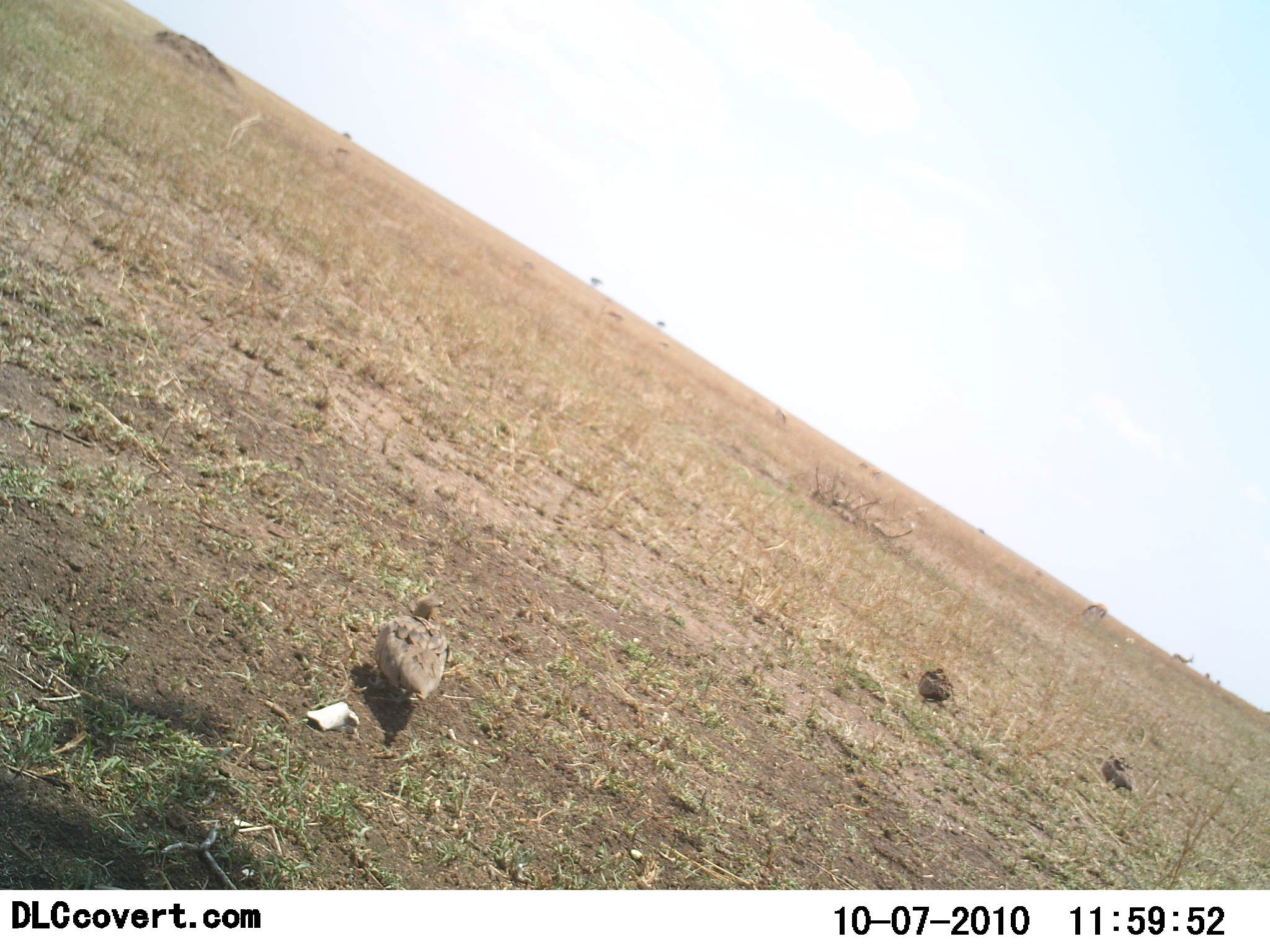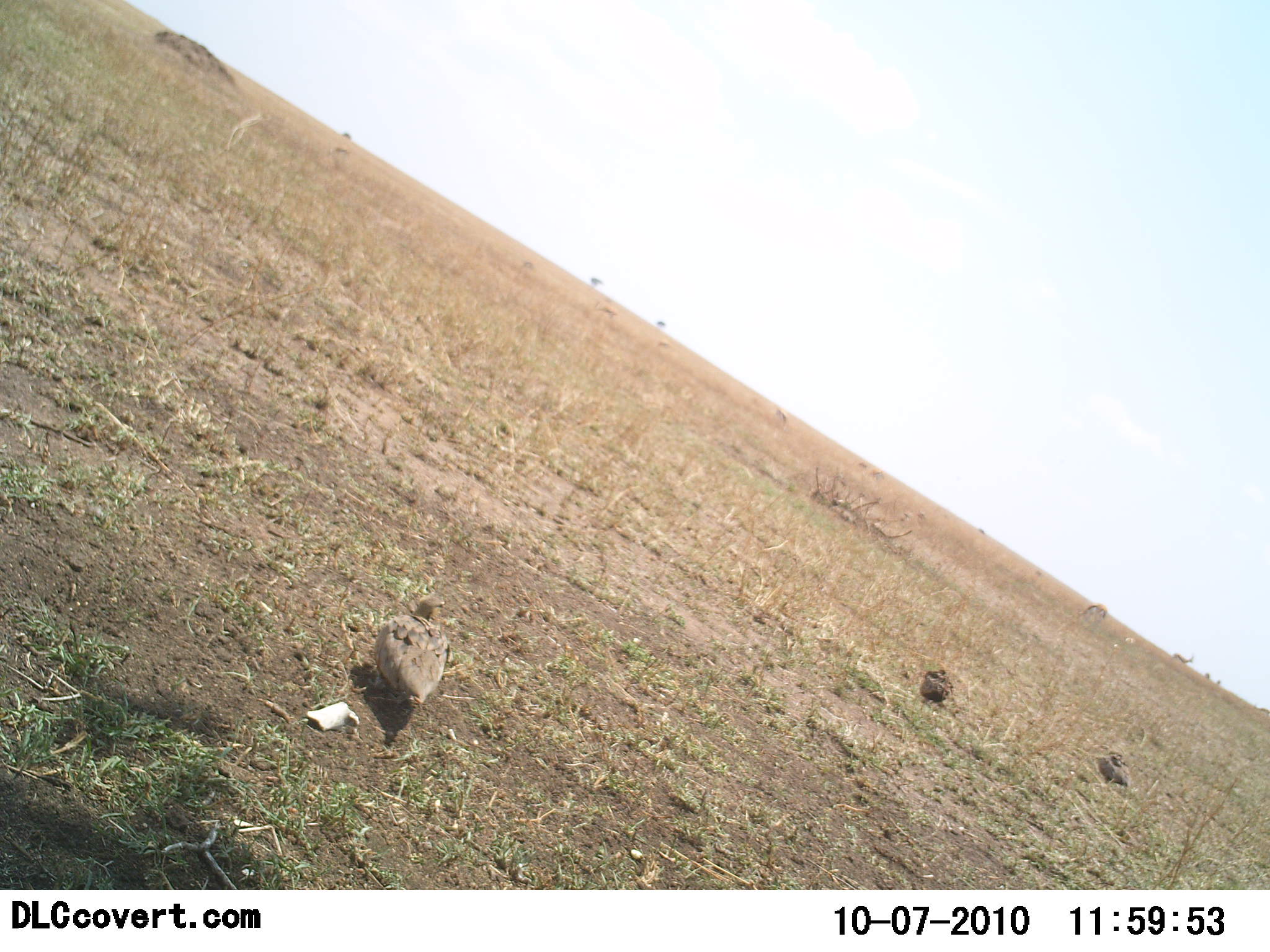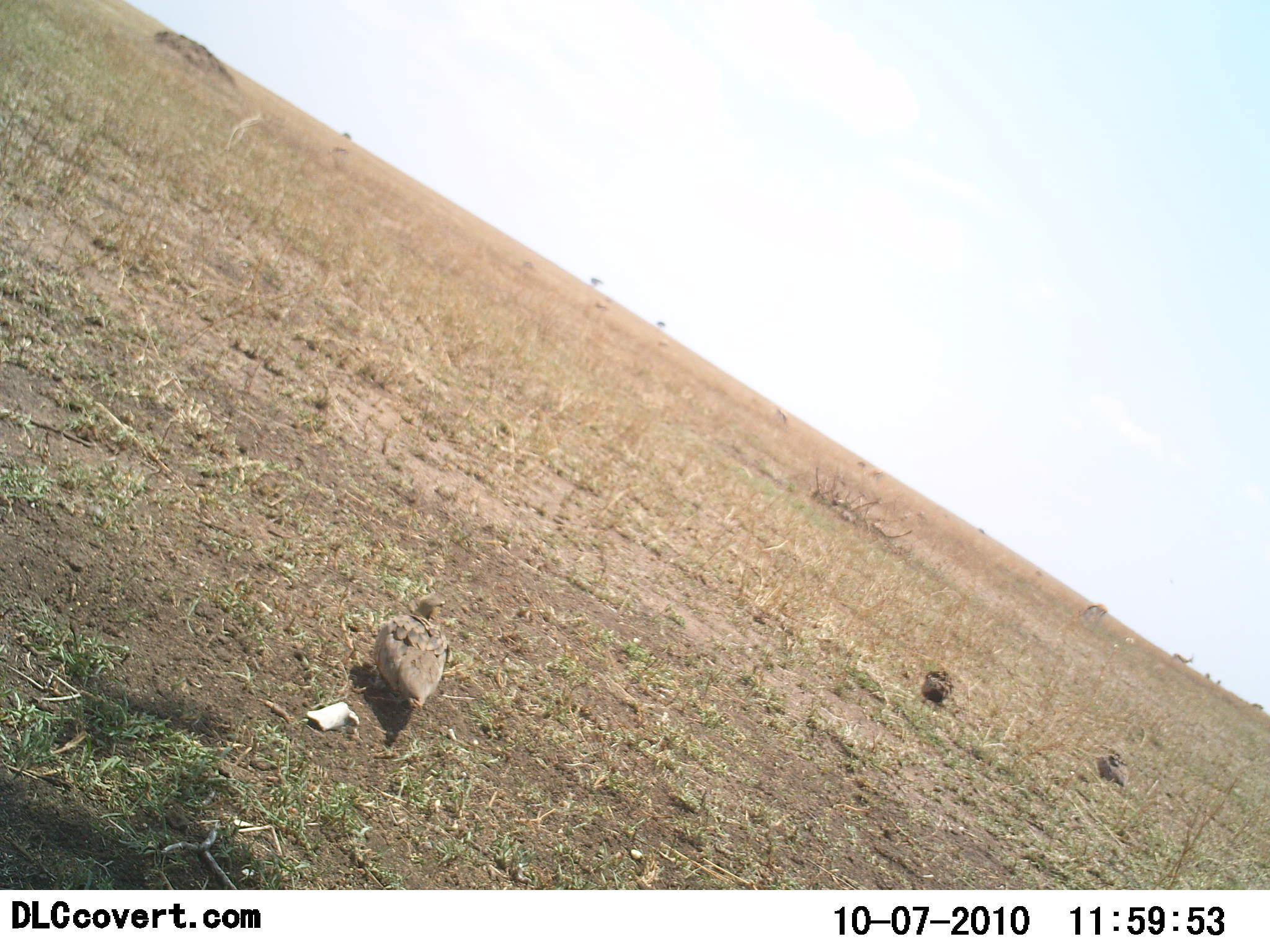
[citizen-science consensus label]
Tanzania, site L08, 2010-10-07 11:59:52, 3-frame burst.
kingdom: Animalia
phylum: Chordata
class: Aves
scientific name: Aves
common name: bird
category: otherbird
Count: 3.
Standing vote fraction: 64%.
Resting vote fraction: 29%.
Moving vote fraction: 7%.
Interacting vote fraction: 0%.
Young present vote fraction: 0%.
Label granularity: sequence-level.